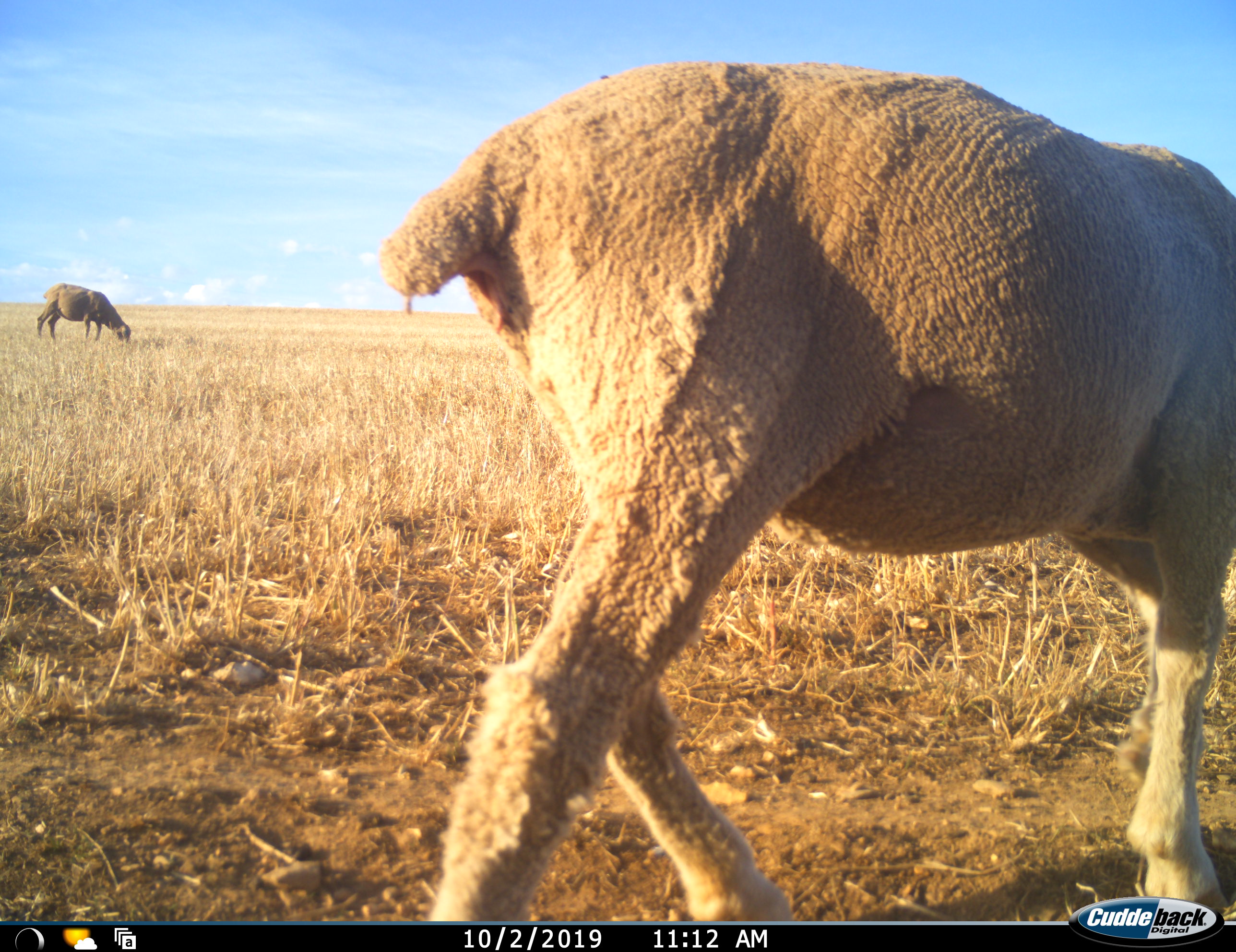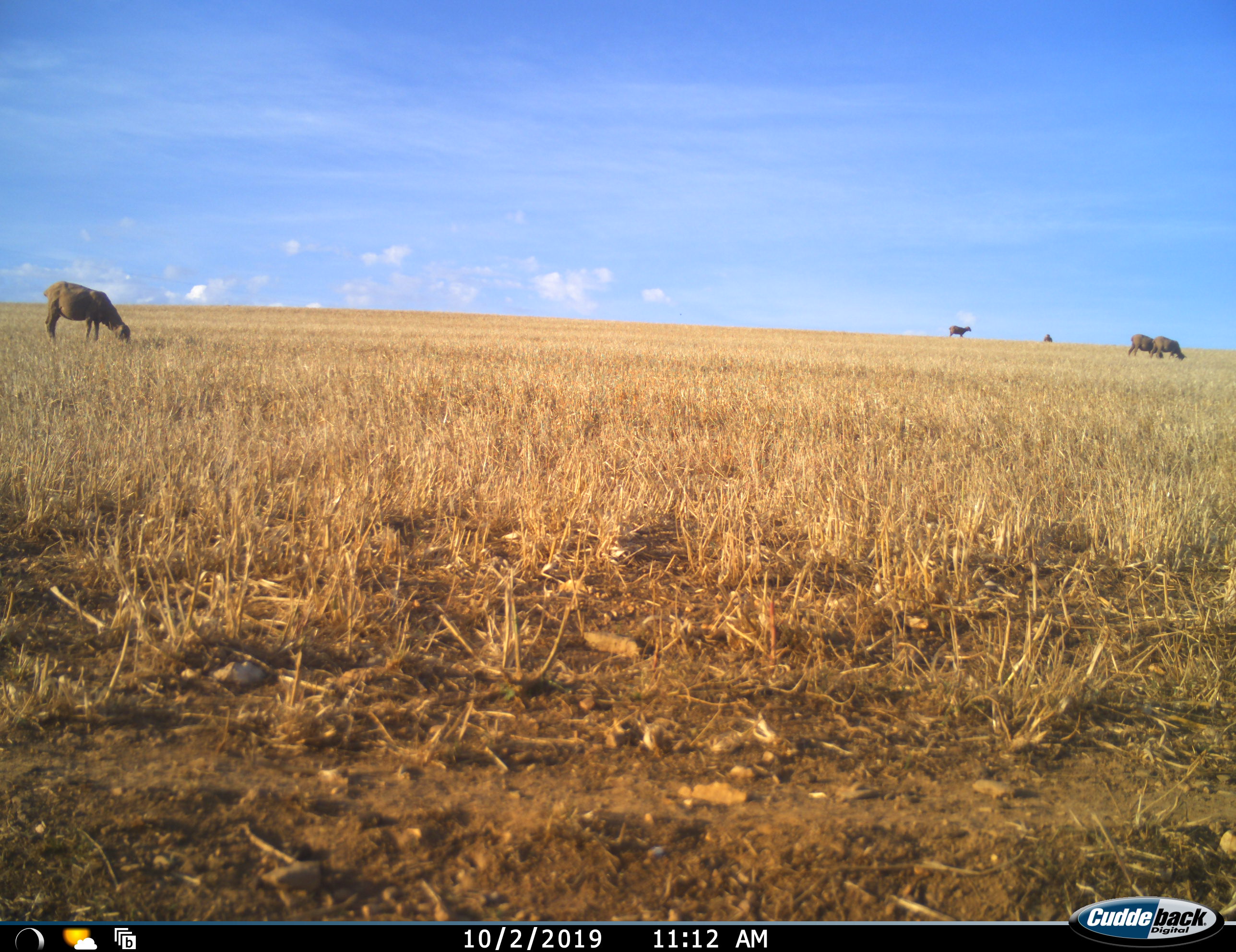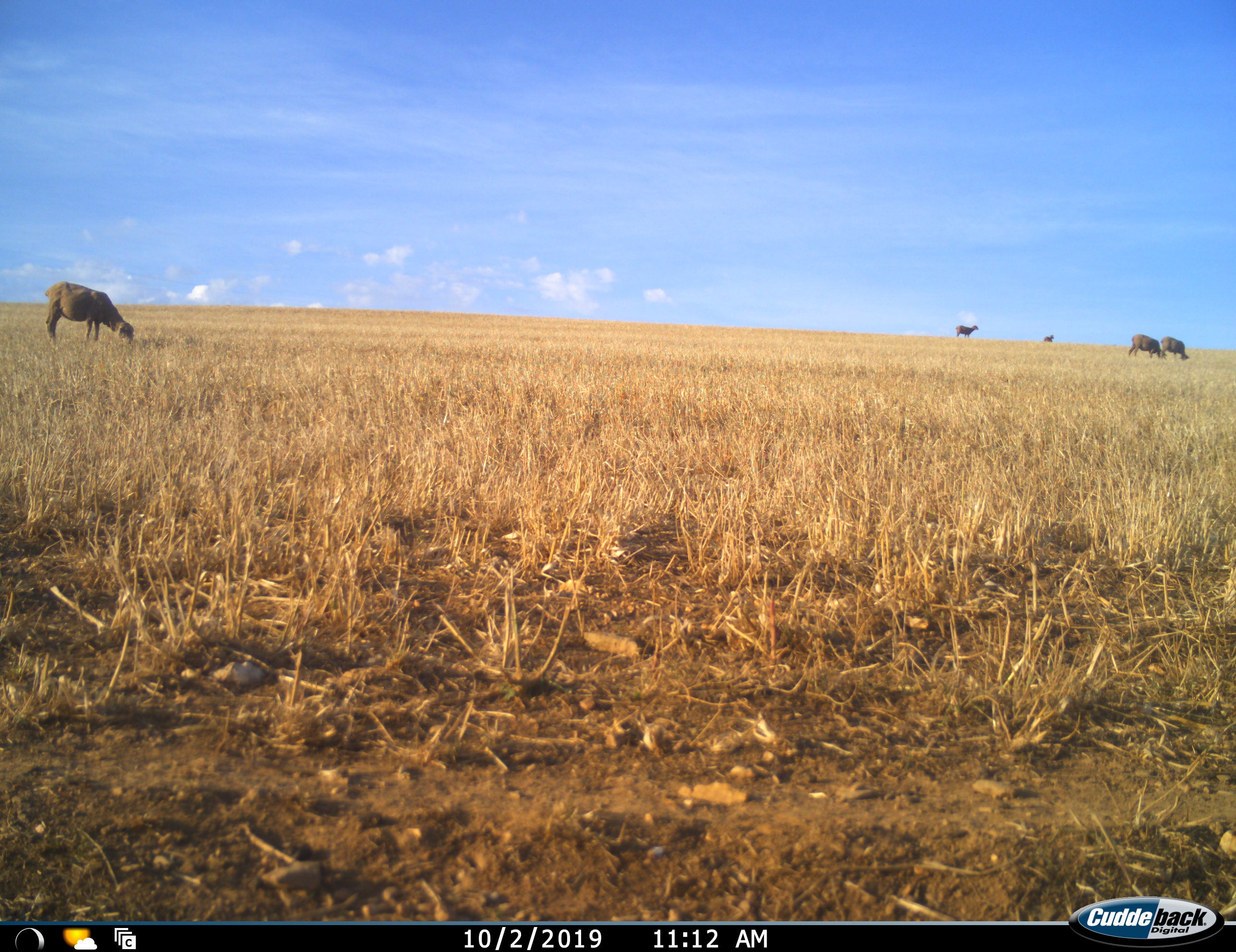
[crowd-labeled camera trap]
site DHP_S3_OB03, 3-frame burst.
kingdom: Animalia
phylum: Chordata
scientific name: Vertebrata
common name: domestic animal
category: domesticanimal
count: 6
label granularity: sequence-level